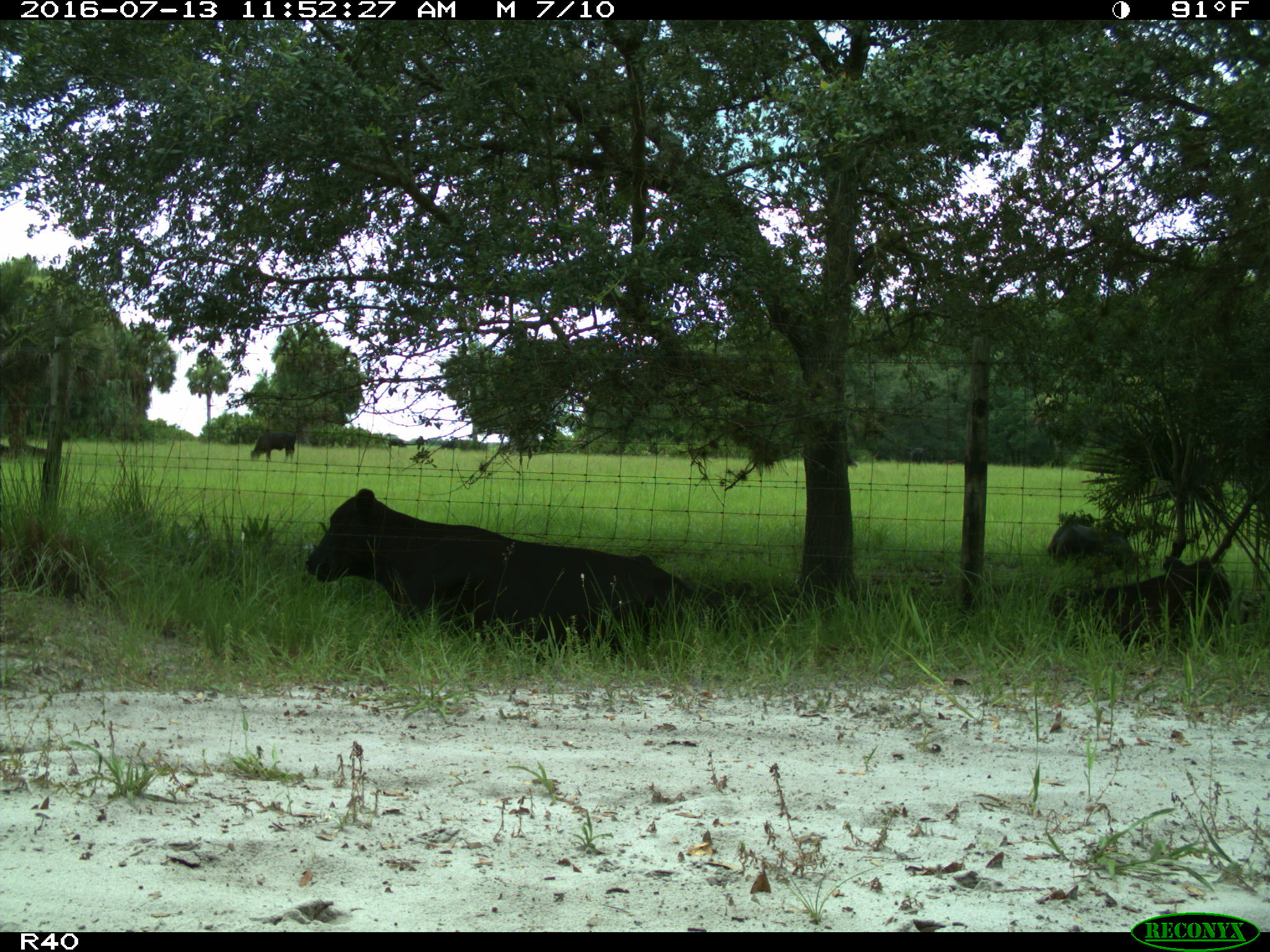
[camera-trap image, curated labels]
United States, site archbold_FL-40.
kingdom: Animalia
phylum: Chordata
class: Mammalia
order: Artiodactyla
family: Bovidae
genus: Bos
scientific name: Bos taurus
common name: domestic cow